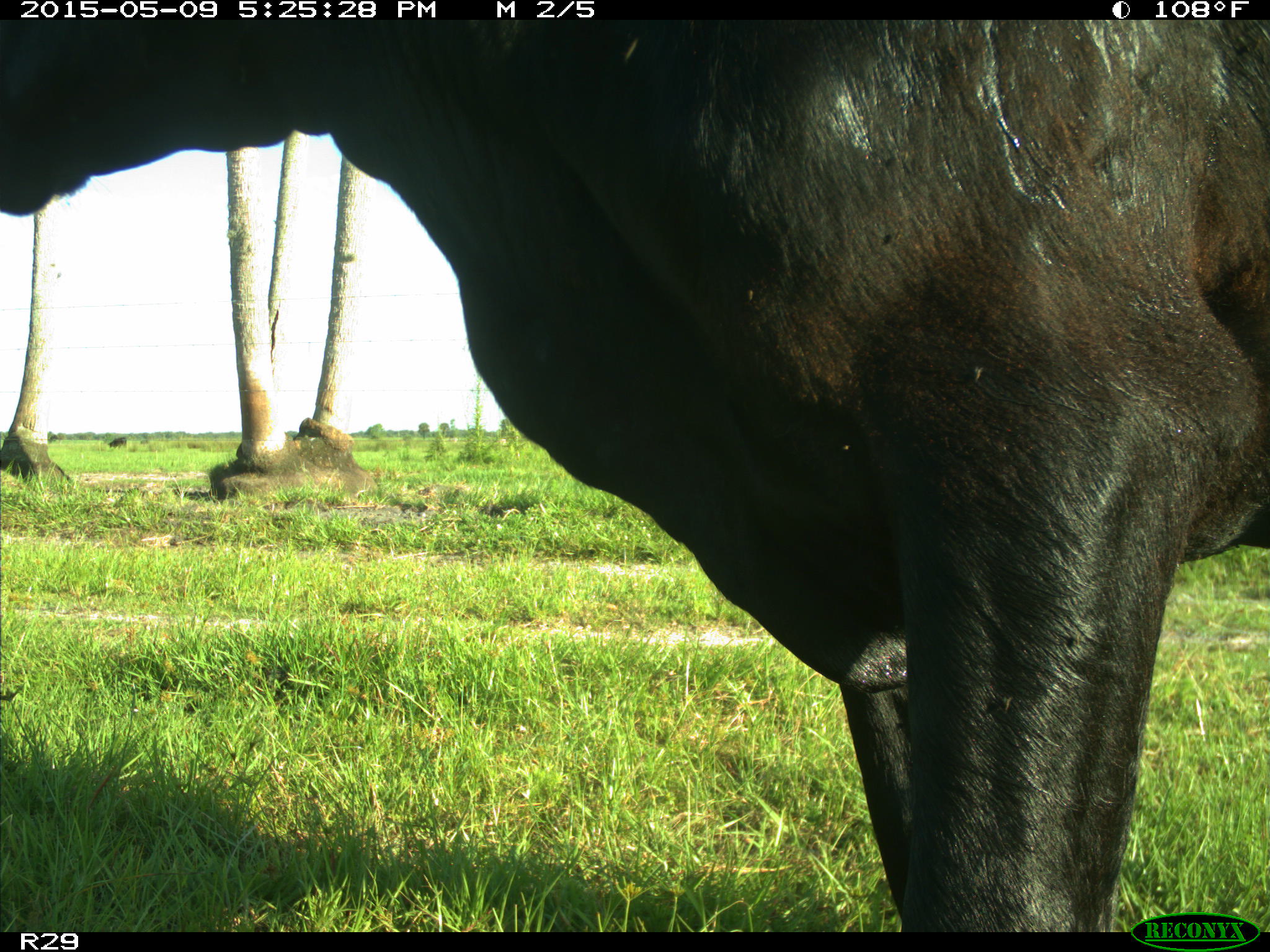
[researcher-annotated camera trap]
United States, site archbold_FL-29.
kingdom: Animalia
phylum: Chordata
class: Mammalia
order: Artiodactyla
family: Bovidae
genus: Bos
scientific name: Bos taurus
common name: domestic cow